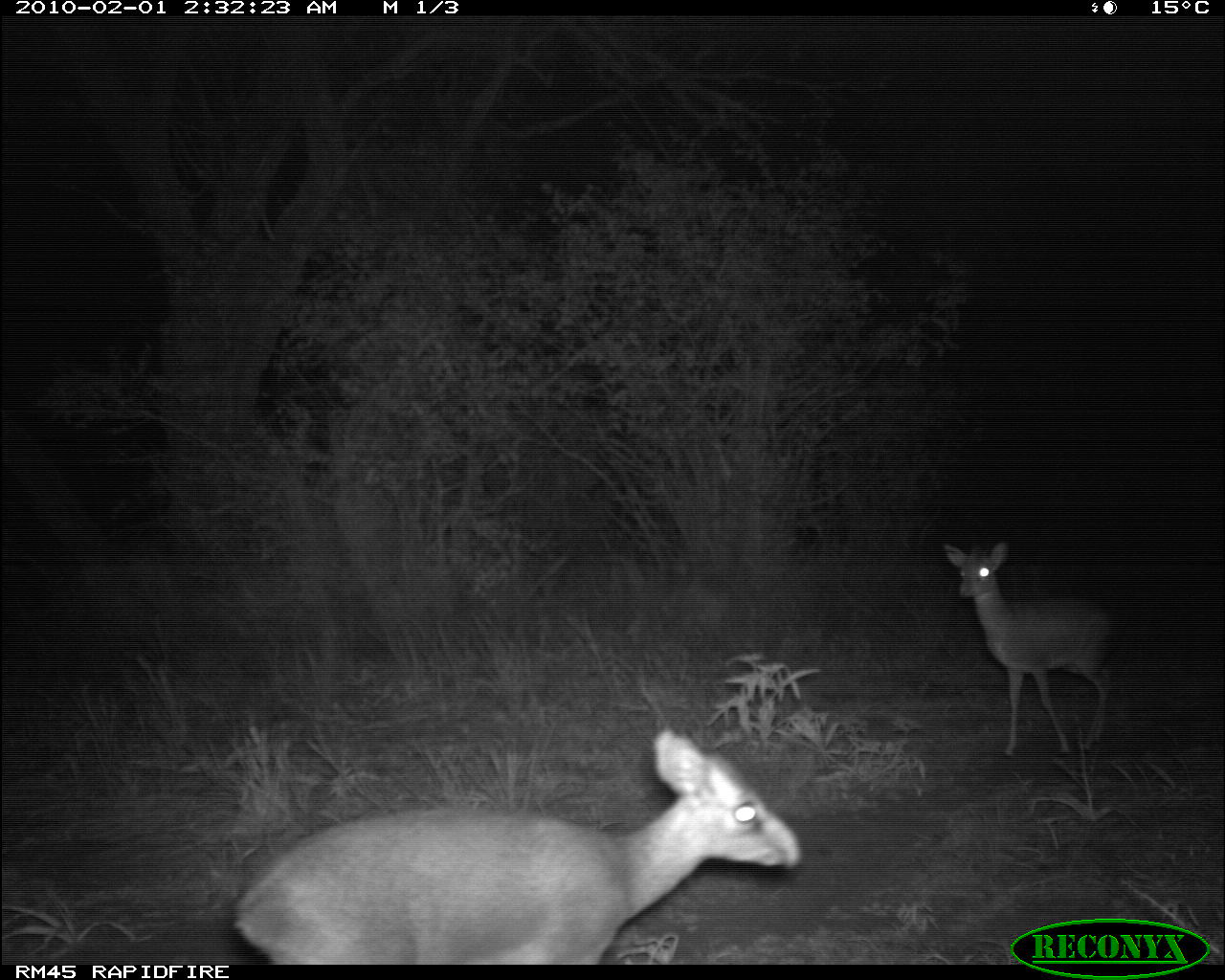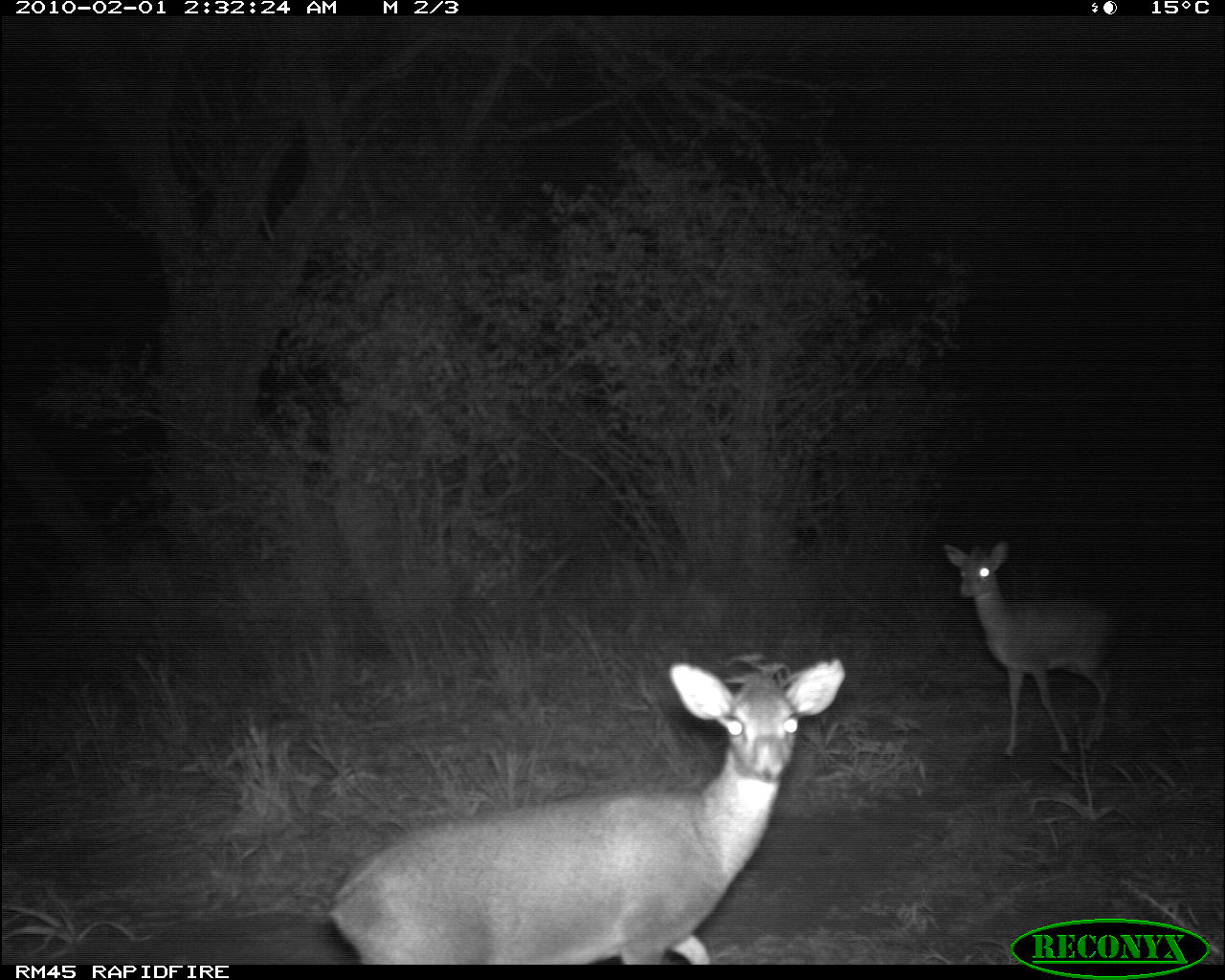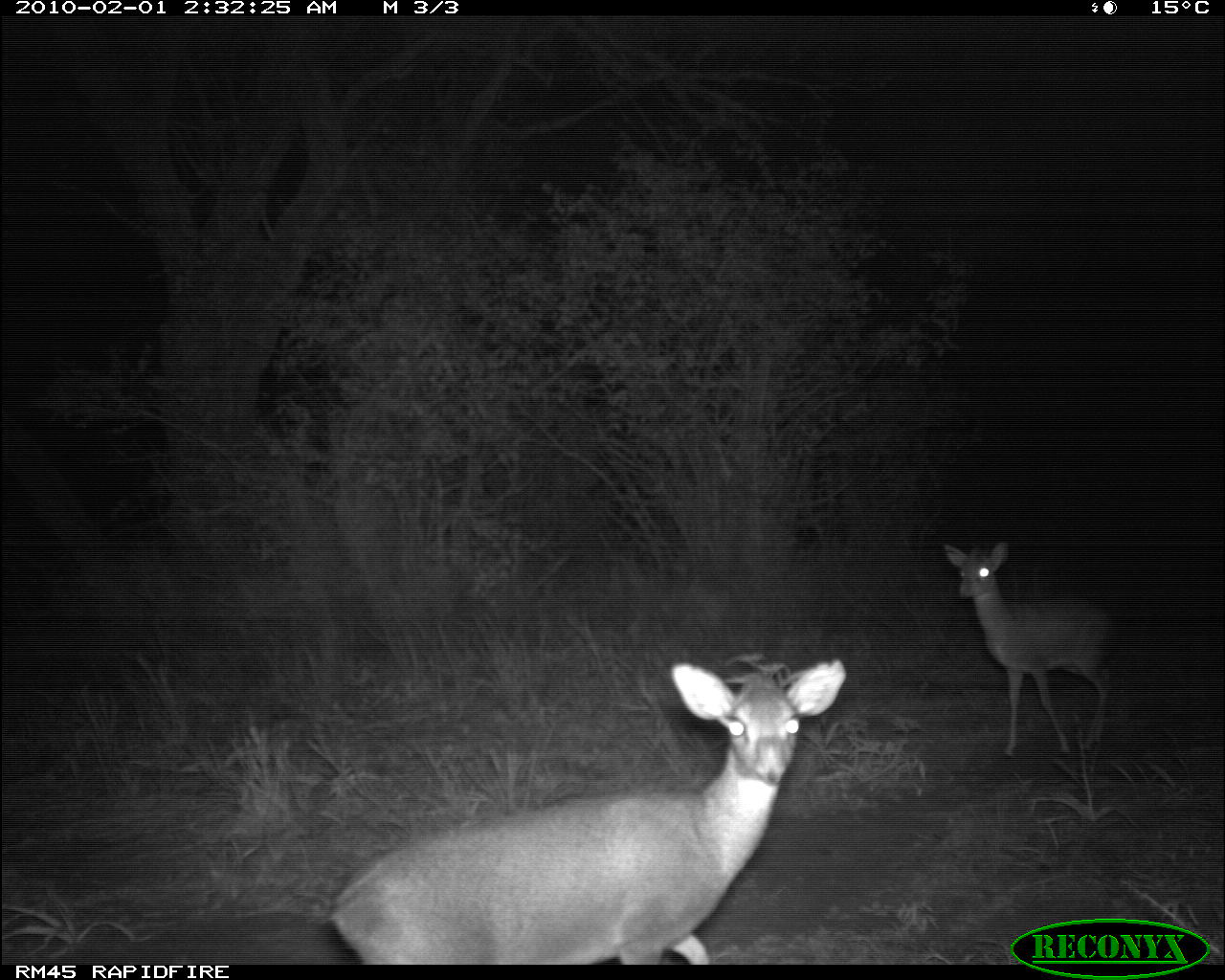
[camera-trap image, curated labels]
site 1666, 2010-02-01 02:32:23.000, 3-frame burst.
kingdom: Animalia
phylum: Chordata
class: Mammalia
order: Artiodactyla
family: Bovidae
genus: Madoqua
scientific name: Madoqua guentheri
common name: günther's dik-dik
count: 2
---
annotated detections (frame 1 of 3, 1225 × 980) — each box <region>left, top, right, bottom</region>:
madoqua guentheri: <region>232, 728, 801, 965</region>; <region>941, 537, 1116, 758</region>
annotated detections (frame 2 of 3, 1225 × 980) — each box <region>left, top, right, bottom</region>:
madoqua guentheri: <region>317, 654, 846, 965</region>; <region>942, 537, 1120, 758</region>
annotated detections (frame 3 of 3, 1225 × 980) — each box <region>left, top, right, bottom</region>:
madoqua guentheri: <region>317, 655, 846, 965</region>; <region>942, 539, 1118, 758</region>